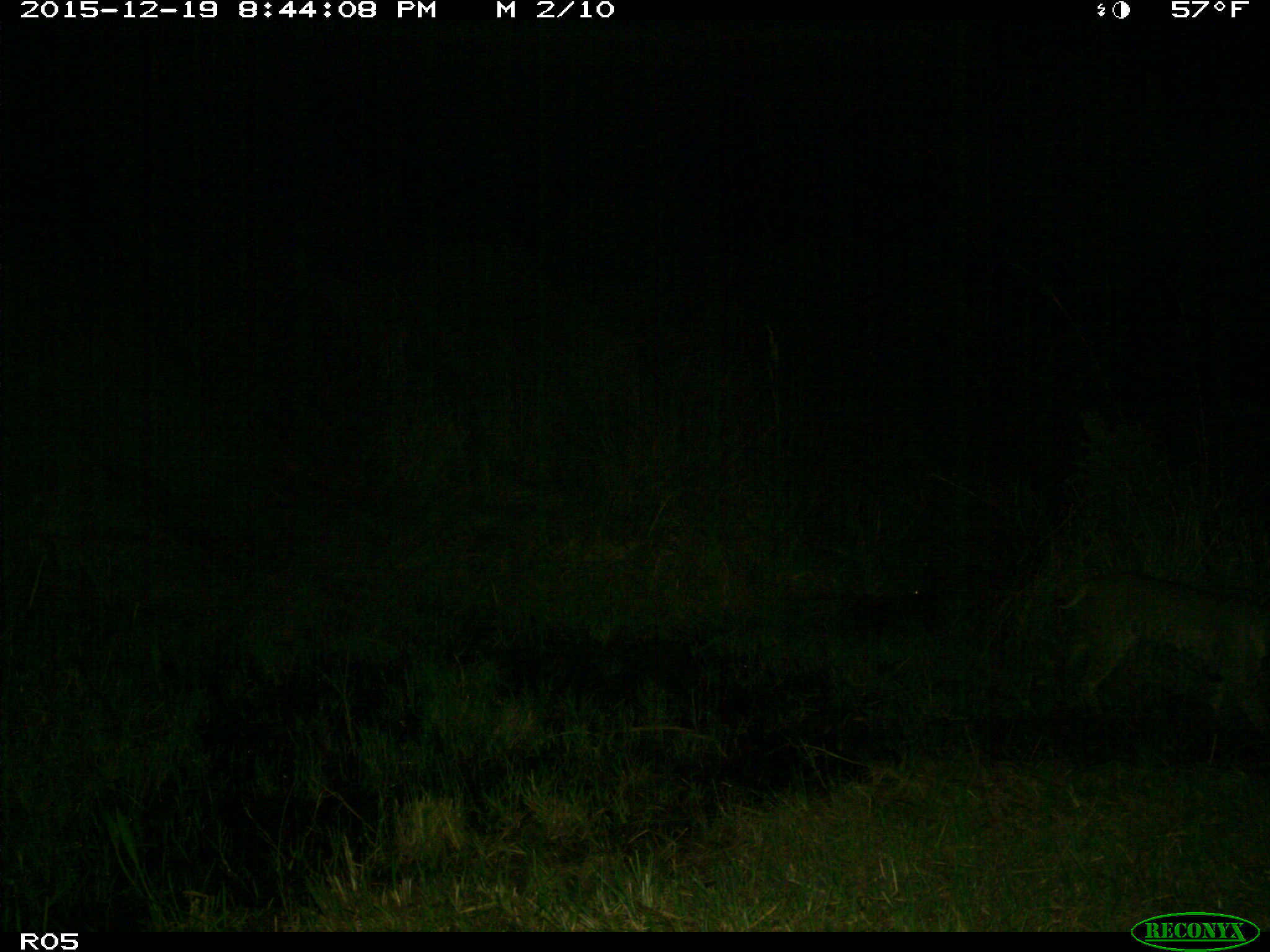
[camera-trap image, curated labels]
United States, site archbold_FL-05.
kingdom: Animalia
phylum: Chordata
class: Mammalia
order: Carnivora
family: Felidae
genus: Lynx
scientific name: Lynx rufus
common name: bobcat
Lynx rufus (bobcat).